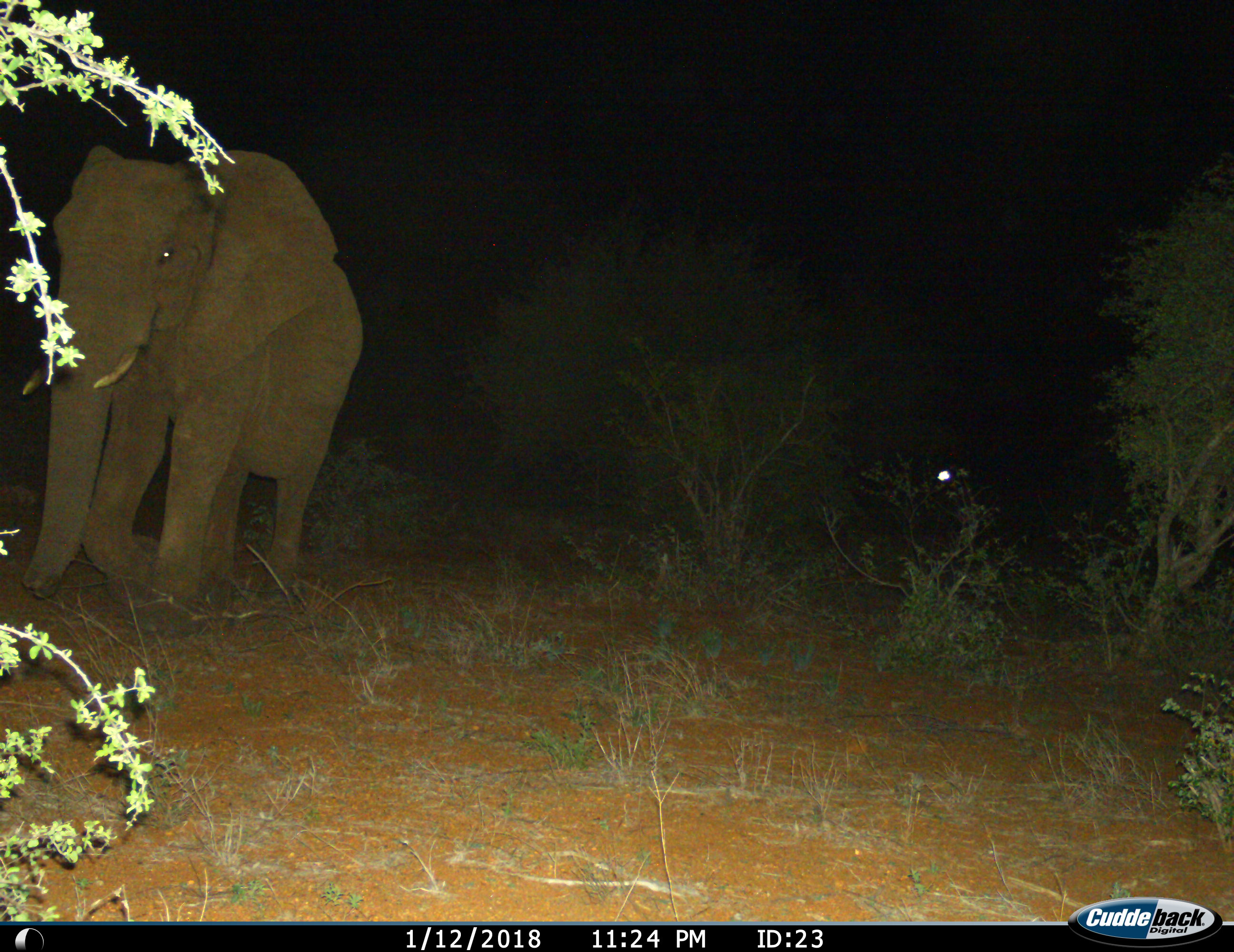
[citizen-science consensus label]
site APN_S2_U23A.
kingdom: Animalia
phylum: Chordata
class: Mammalia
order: Proboscidea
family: Elephantidae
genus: Loxodonta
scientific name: Loxodonta africana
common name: african bush elephant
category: elephant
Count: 1.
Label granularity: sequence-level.